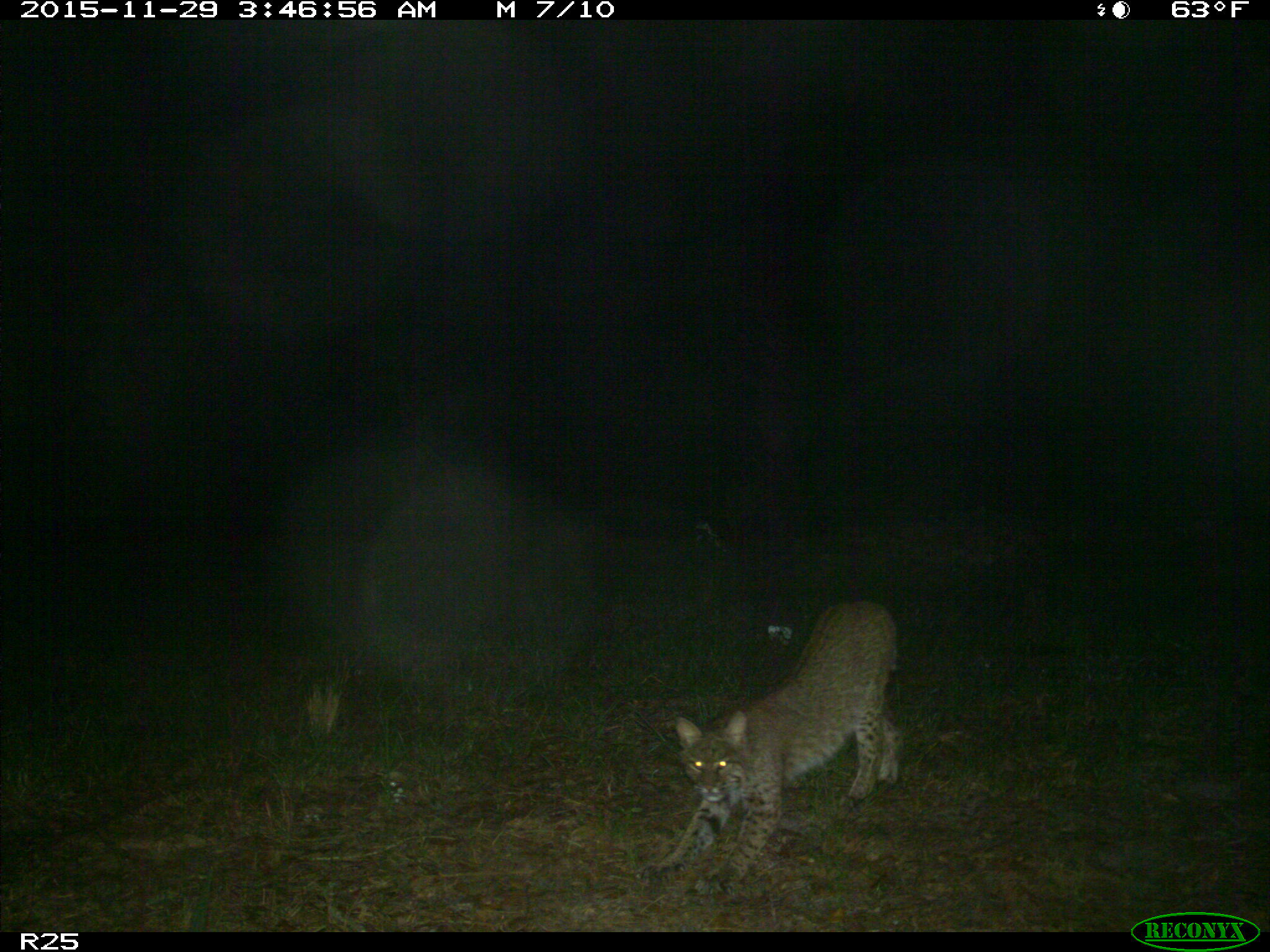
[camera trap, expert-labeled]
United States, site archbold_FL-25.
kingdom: Animalia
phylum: Chordata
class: Mammalia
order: Carnivora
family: Felidae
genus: Lynx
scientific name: Lynx rufus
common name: bobcat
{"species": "Lynx rufus (bobcat)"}